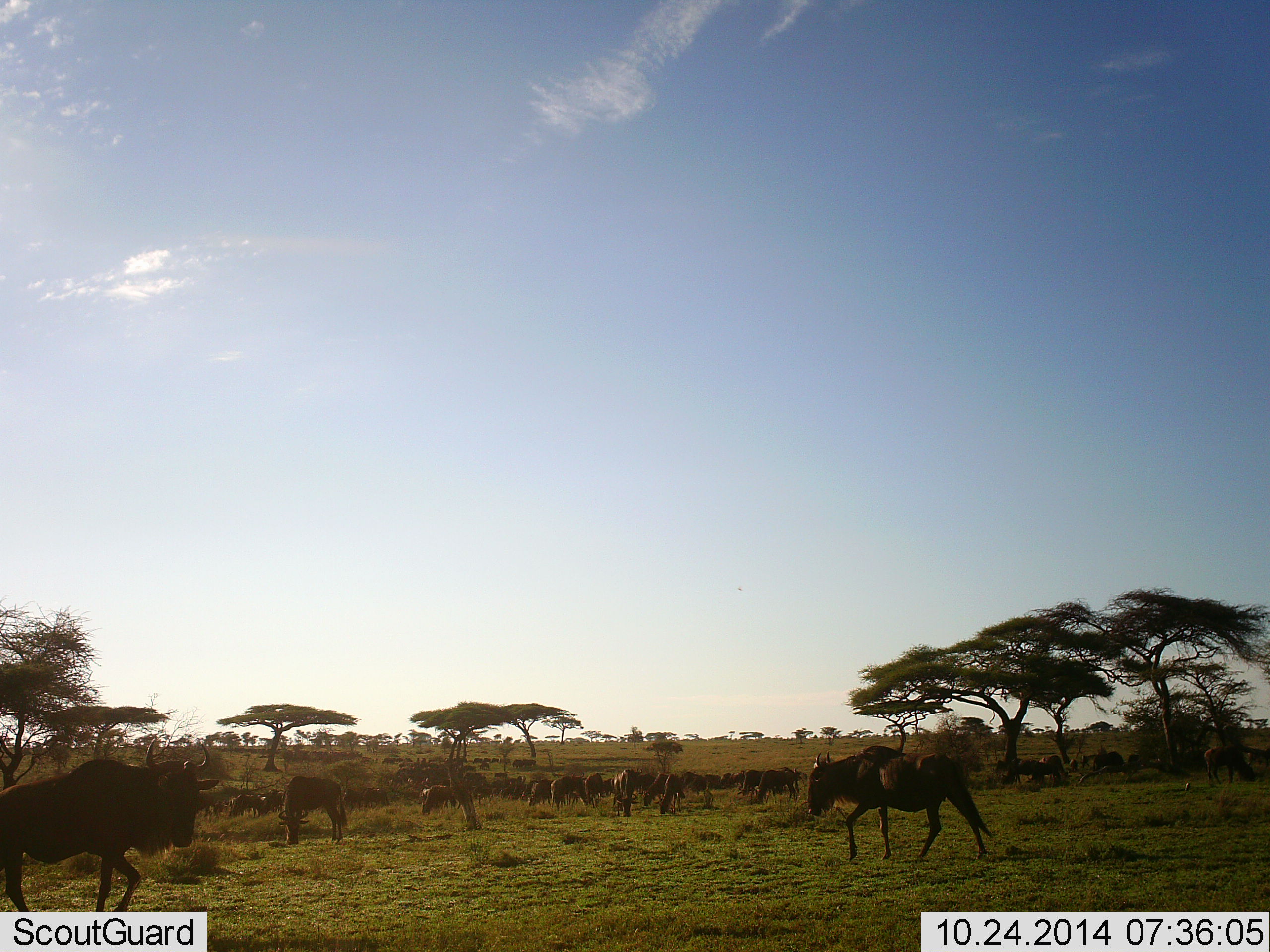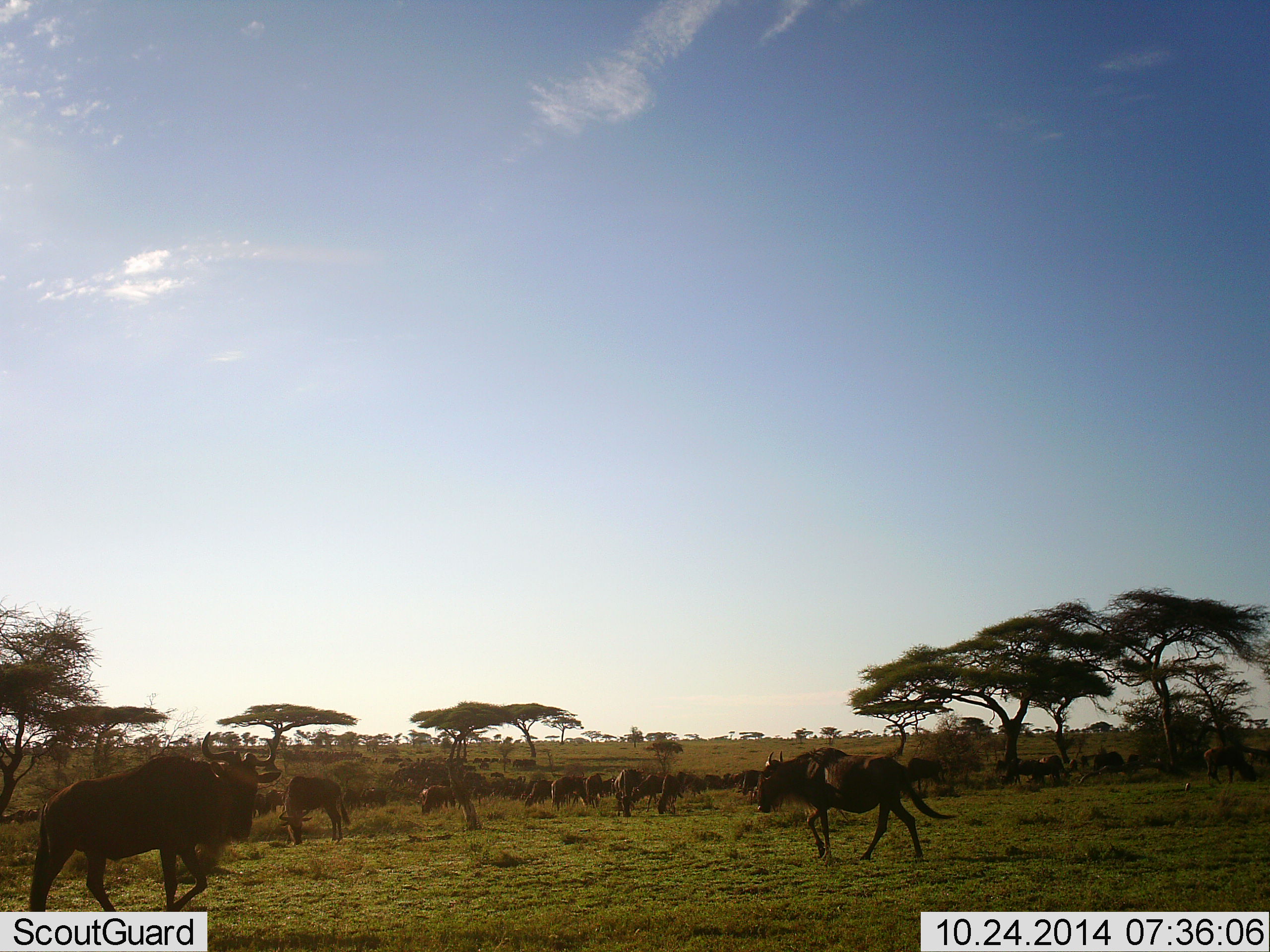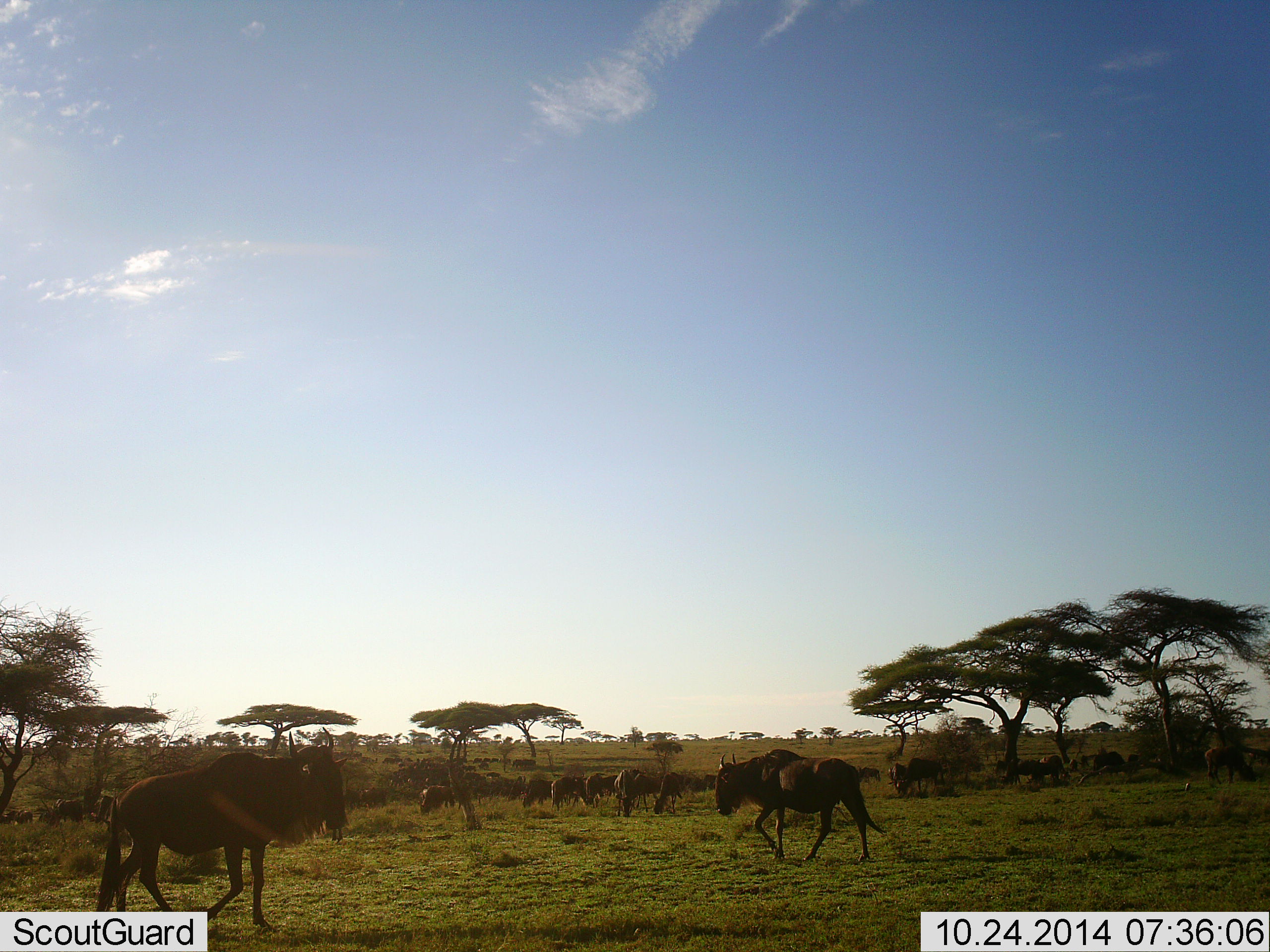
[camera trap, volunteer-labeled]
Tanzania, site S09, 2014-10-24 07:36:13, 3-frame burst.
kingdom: Animalia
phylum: Chordata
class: Mammalia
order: Artiodactyla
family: Bovidae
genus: Connochaetes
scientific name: Connochaetes taurinus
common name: blue wildebeest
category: wildebeest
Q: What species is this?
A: Wildebeest (blue wildebeest) (Connochaetes taurinus).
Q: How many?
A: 11-50.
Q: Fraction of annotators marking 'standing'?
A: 40%.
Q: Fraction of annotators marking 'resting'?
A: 0%.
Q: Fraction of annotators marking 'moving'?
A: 90%.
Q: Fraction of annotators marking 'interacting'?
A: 0%.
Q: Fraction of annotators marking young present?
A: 10%.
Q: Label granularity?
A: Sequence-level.